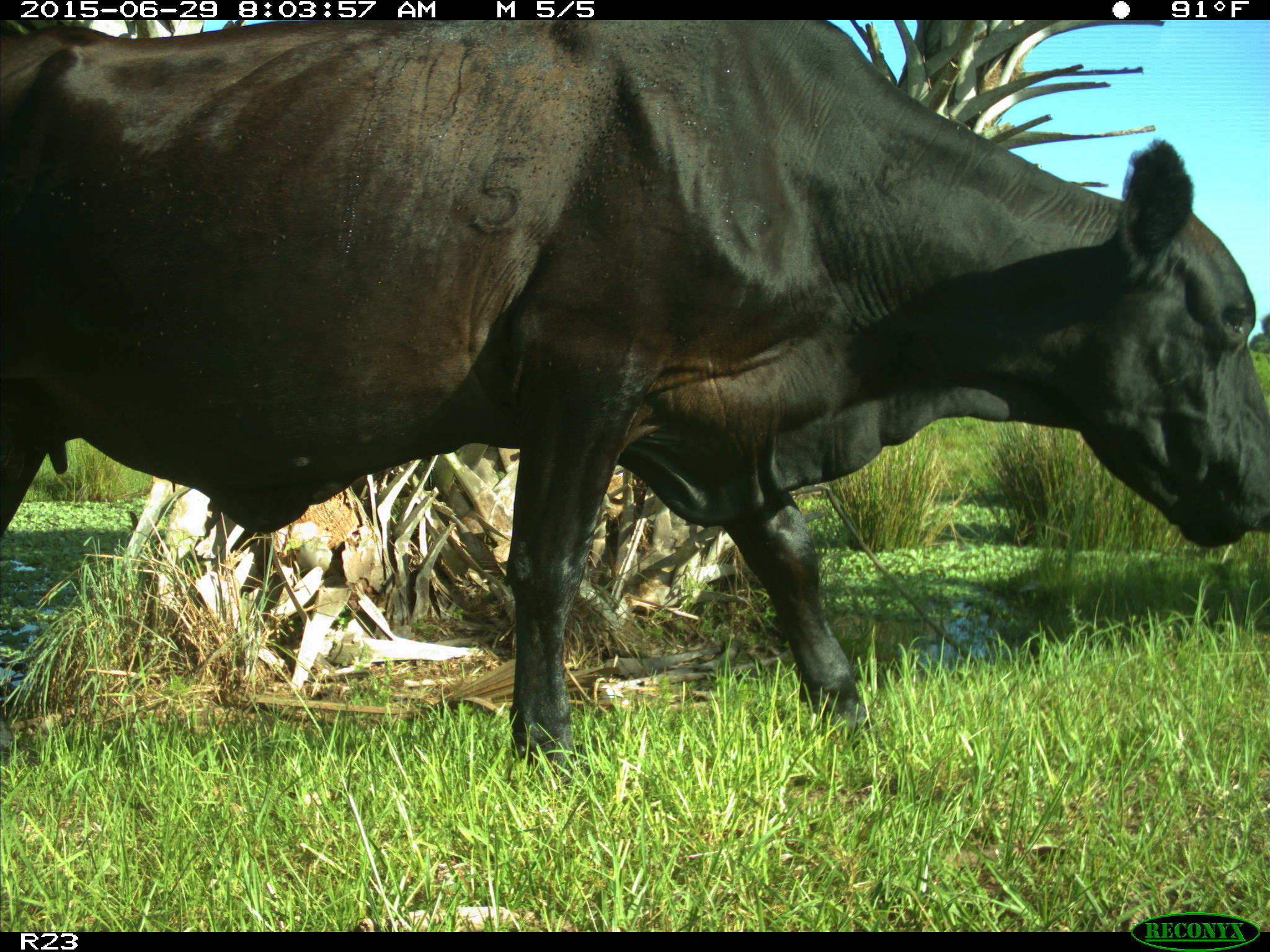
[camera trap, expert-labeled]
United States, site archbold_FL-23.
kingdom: Animalia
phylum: Chordata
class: Mammalia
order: Artiodactyla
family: Bovidae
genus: Bos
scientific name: Bos taurus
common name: domestic cow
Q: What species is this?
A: Bos taurus (domestic cow).